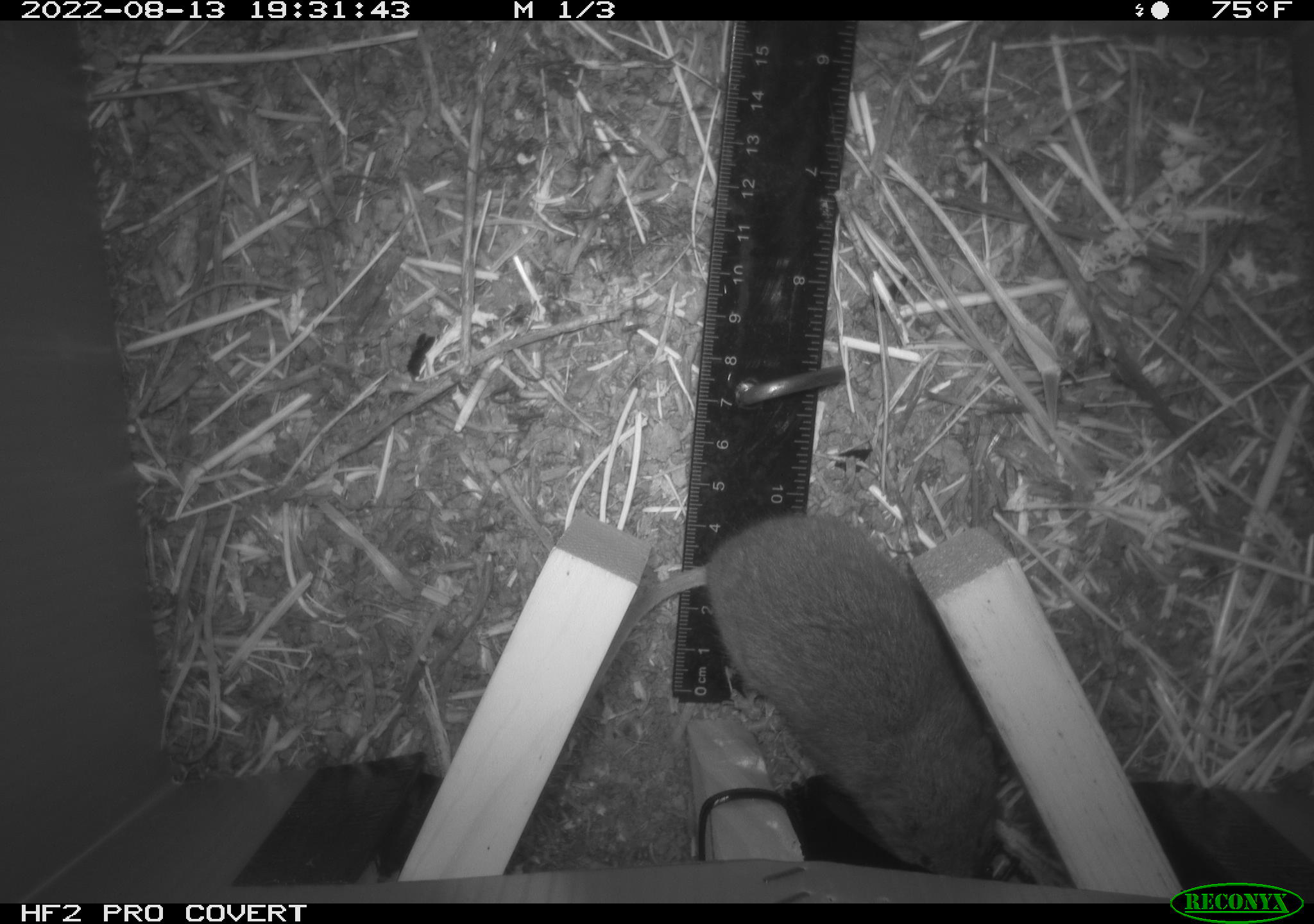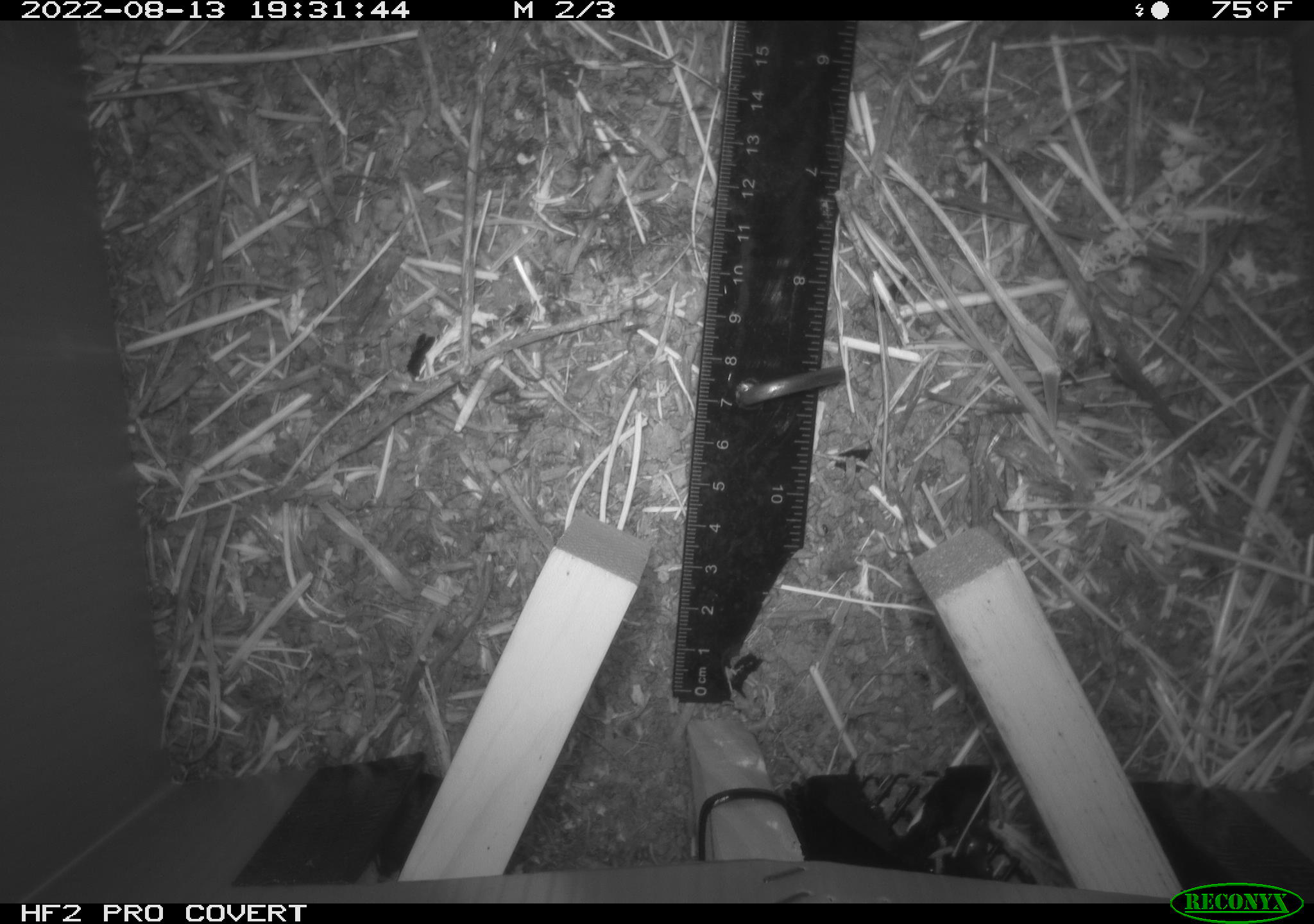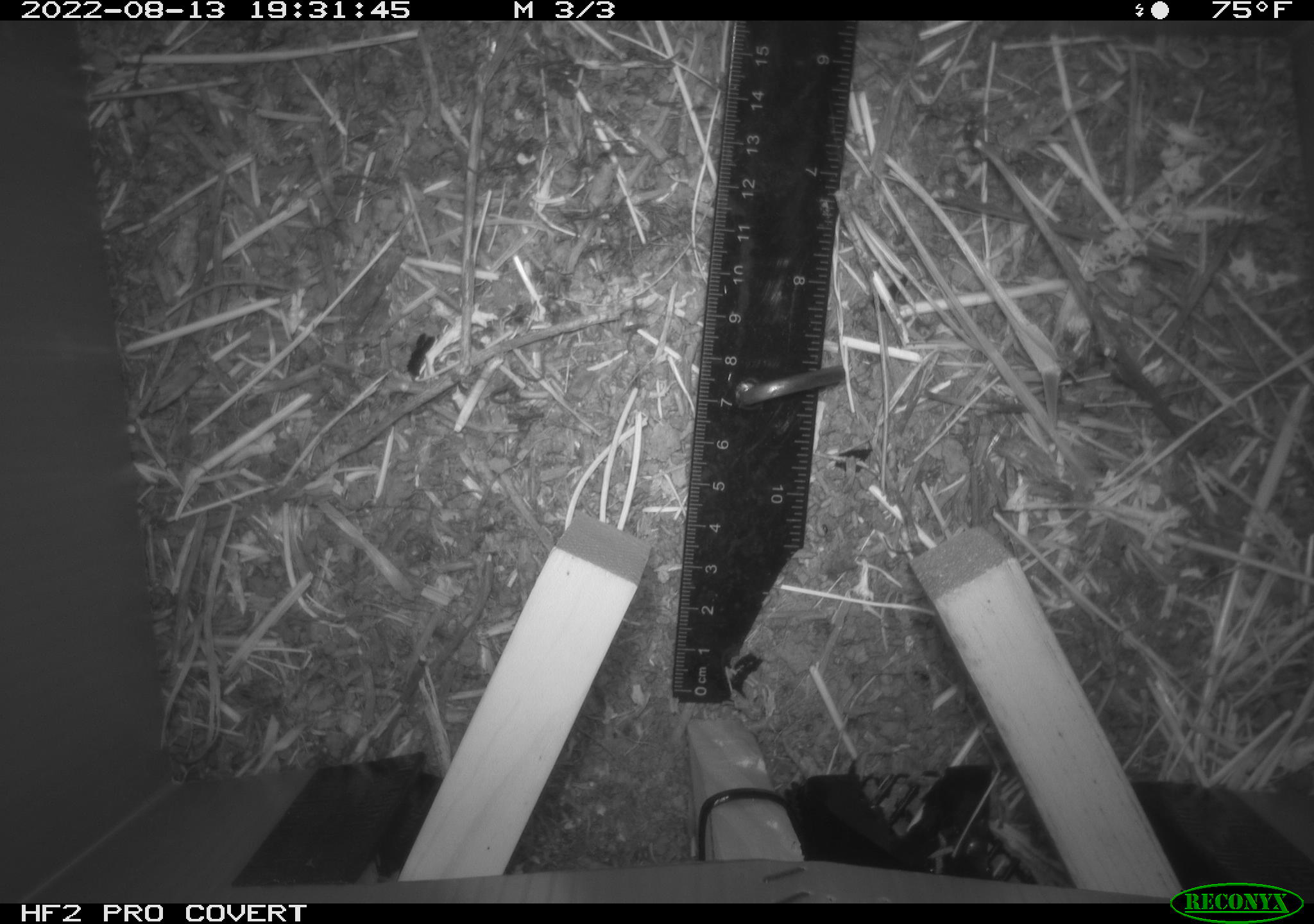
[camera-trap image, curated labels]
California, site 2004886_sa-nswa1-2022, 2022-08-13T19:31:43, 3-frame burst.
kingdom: Animalia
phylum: Chordata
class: Mammalia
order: Rodentia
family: Cricetidae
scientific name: Cricetidae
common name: hamsters, voles, lemmings, and allies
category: cricetidae family